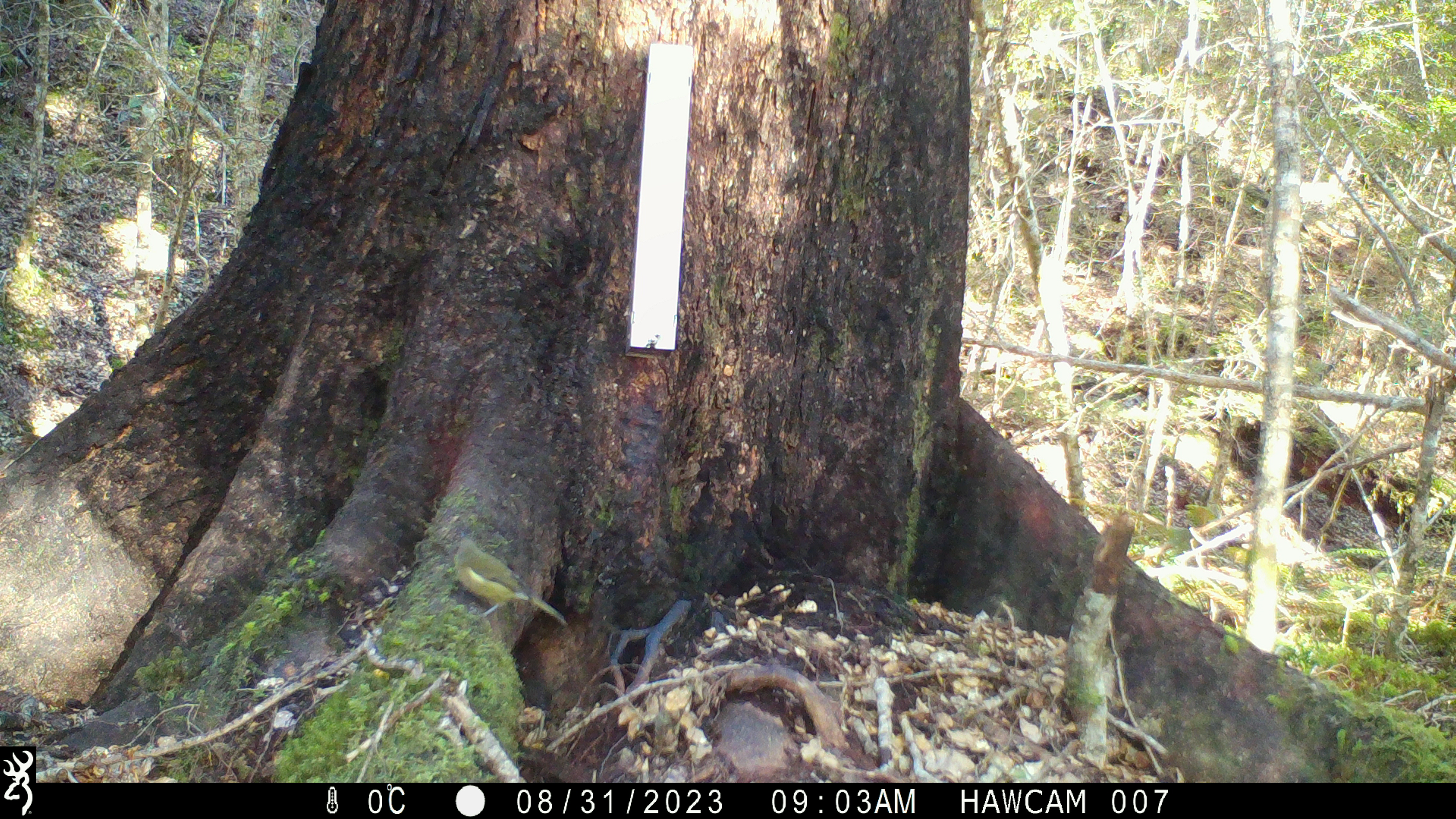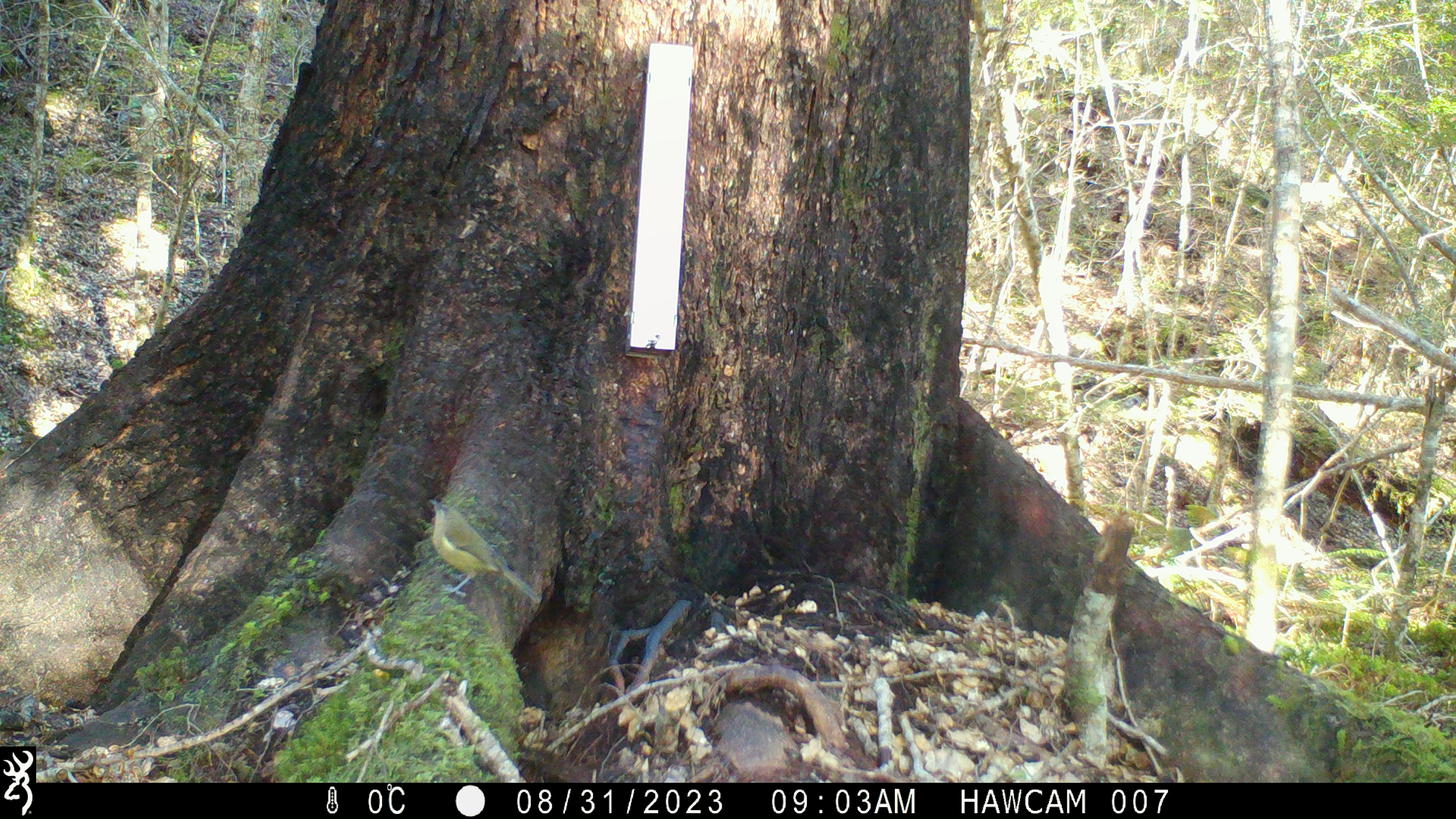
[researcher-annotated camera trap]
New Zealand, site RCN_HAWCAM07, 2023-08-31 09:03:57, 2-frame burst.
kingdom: Animalia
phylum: Chordata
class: Aves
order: Passeriformes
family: Meliphagidae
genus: Anthornis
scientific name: Anthornis melanura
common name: new zealand bellbird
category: bellbird